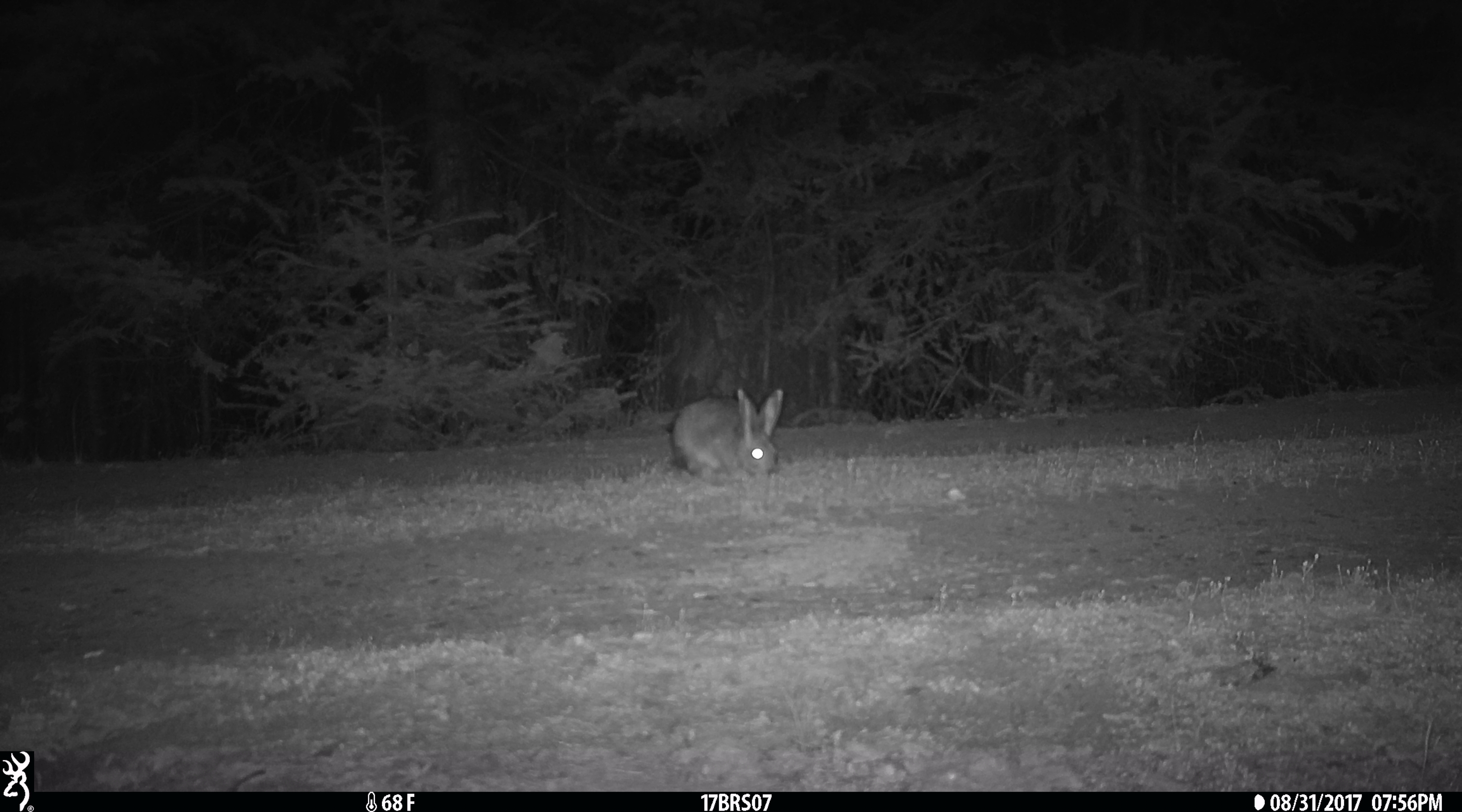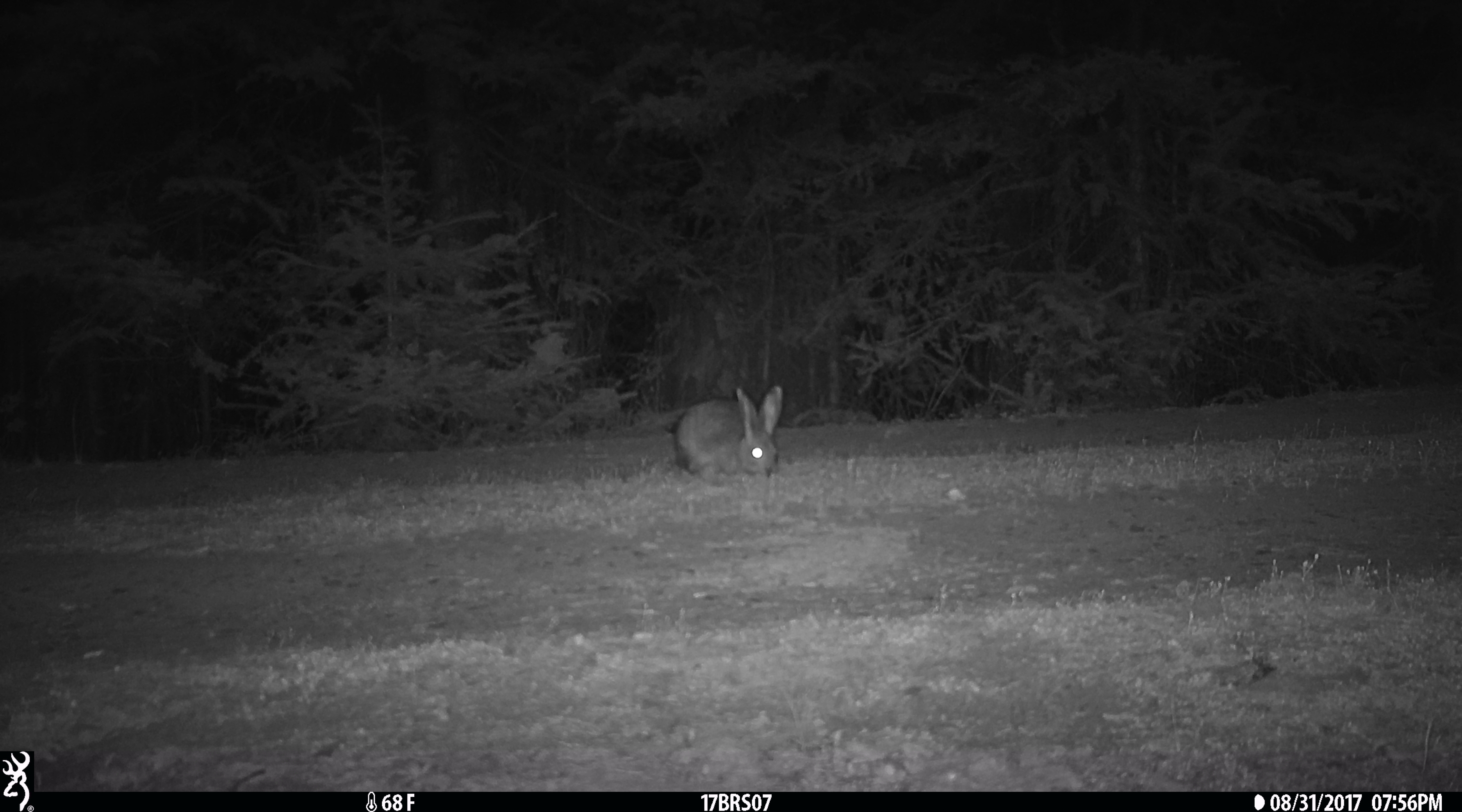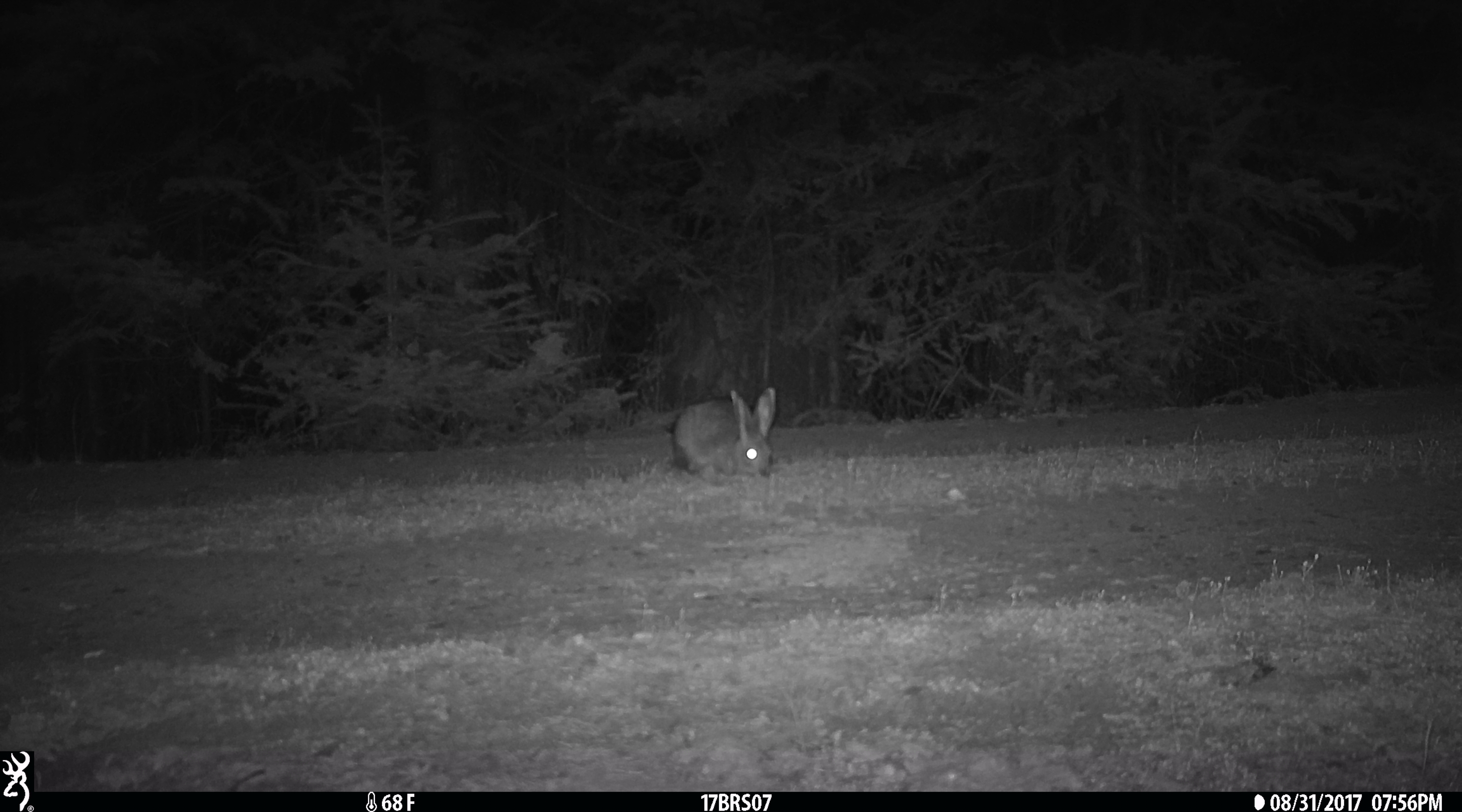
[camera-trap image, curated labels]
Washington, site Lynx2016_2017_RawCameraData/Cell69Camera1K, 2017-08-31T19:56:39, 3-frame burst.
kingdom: Animalia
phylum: Chordata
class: Mammalia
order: Lagomorpha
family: Leporidae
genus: Lepus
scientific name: Lepus americanus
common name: snowshoe hare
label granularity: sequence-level